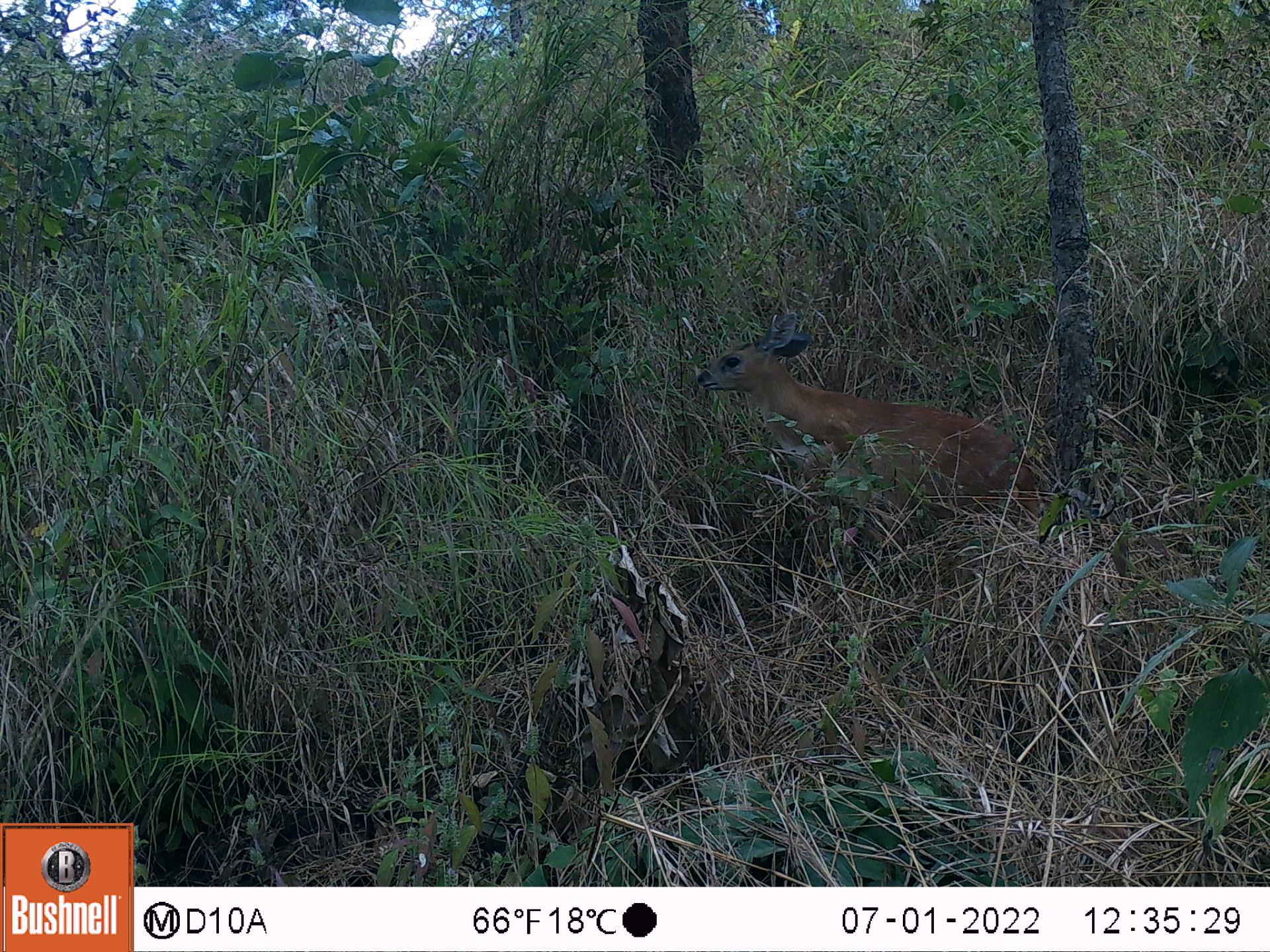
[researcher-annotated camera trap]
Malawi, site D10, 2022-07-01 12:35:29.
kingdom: Animalia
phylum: Chordata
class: Mammalia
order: Artiodactyla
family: Bovidae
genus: Raphicerus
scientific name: Raphicerus sharpei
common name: sharpe's grysbok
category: sharpes grysbok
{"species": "sharpes grysbok (sharpe's grysbok) (Raphicerus sharpei)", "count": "1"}